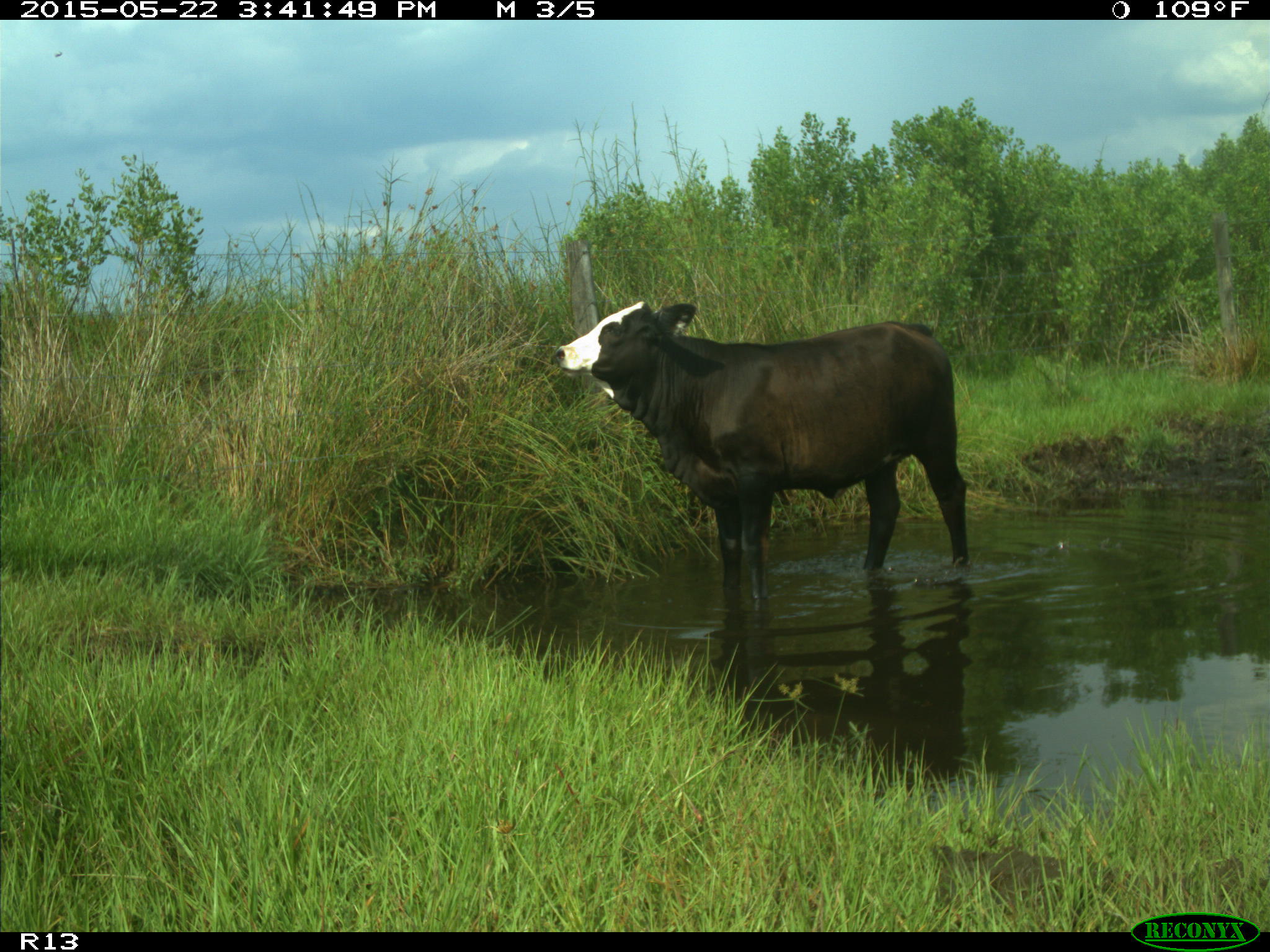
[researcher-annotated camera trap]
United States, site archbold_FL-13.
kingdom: Animalia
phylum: Chordata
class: Mammalia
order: Artiodactyla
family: Bovidae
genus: Bos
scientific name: Bos taurus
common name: domestic cow